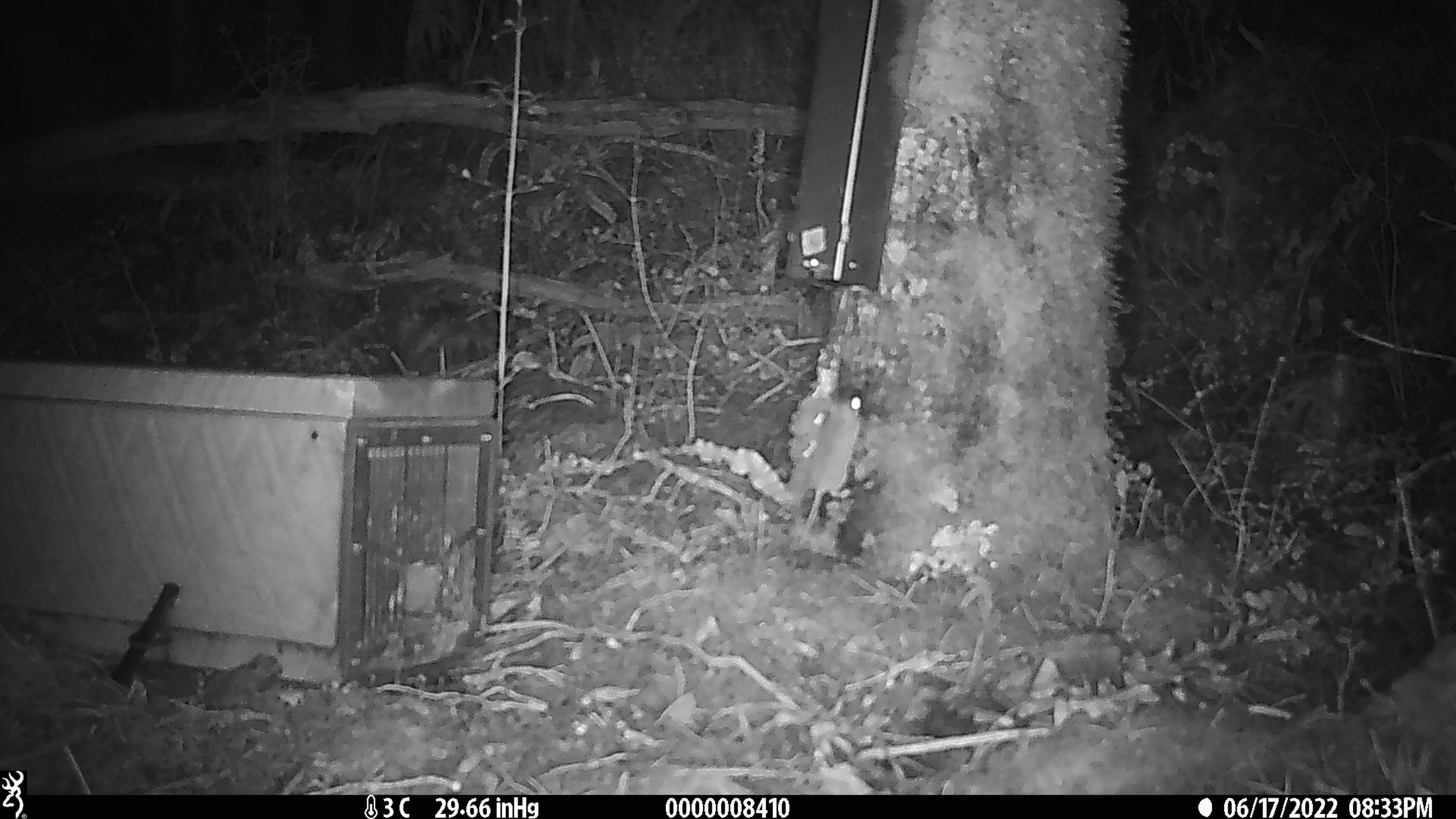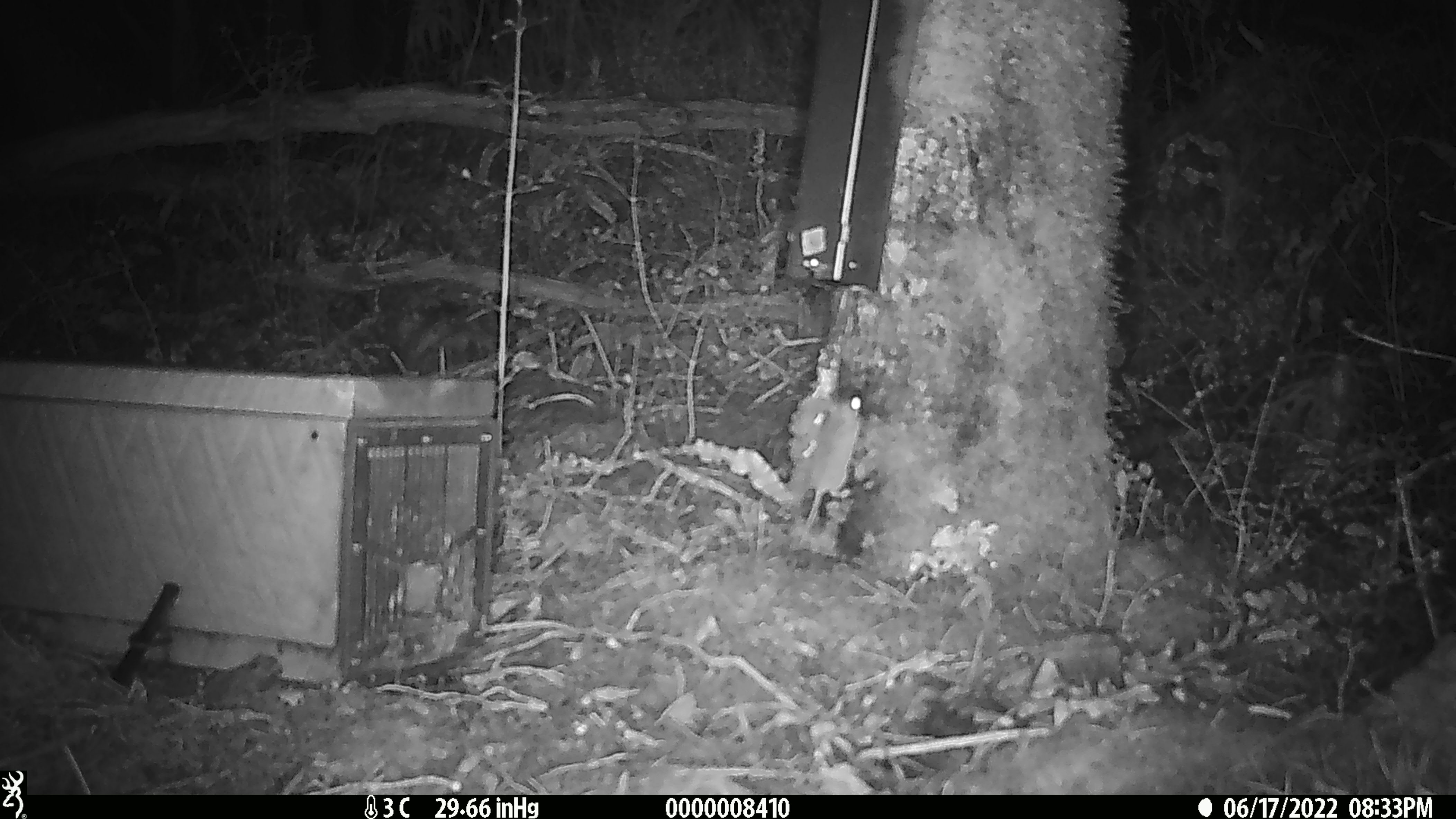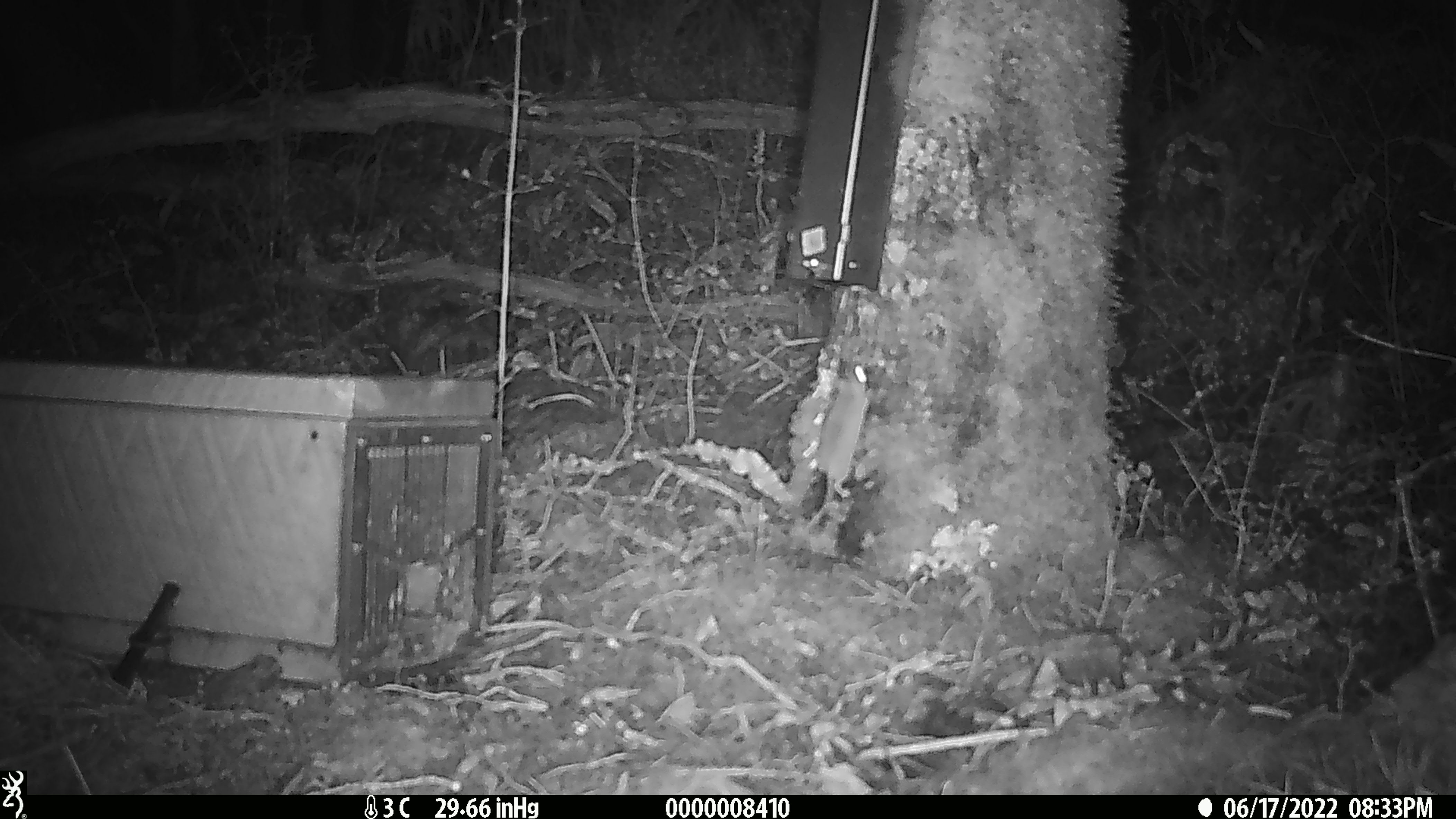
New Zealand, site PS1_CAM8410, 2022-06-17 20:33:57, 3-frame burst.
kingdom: Animalia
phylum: Chordata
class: Mammalia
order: Rodentia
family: Muridae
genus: Mus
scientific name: Mus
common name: mouse